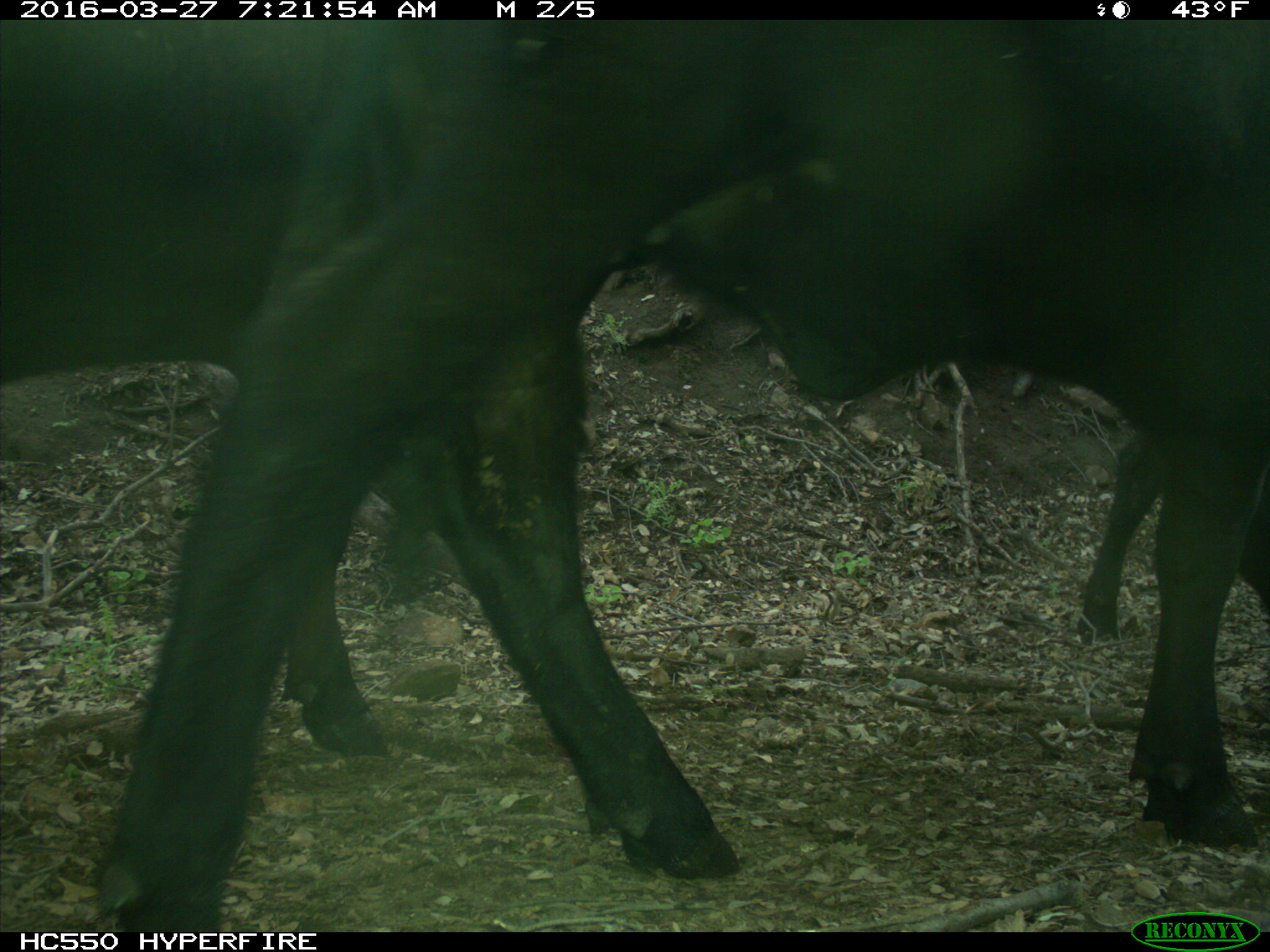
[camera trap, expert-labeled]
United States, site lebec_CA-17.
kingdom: Animalia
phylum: Chordata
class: Mammalia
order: Artiodactyla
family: Bovidae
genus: Bos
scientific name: Bos taurus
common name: domestic cow